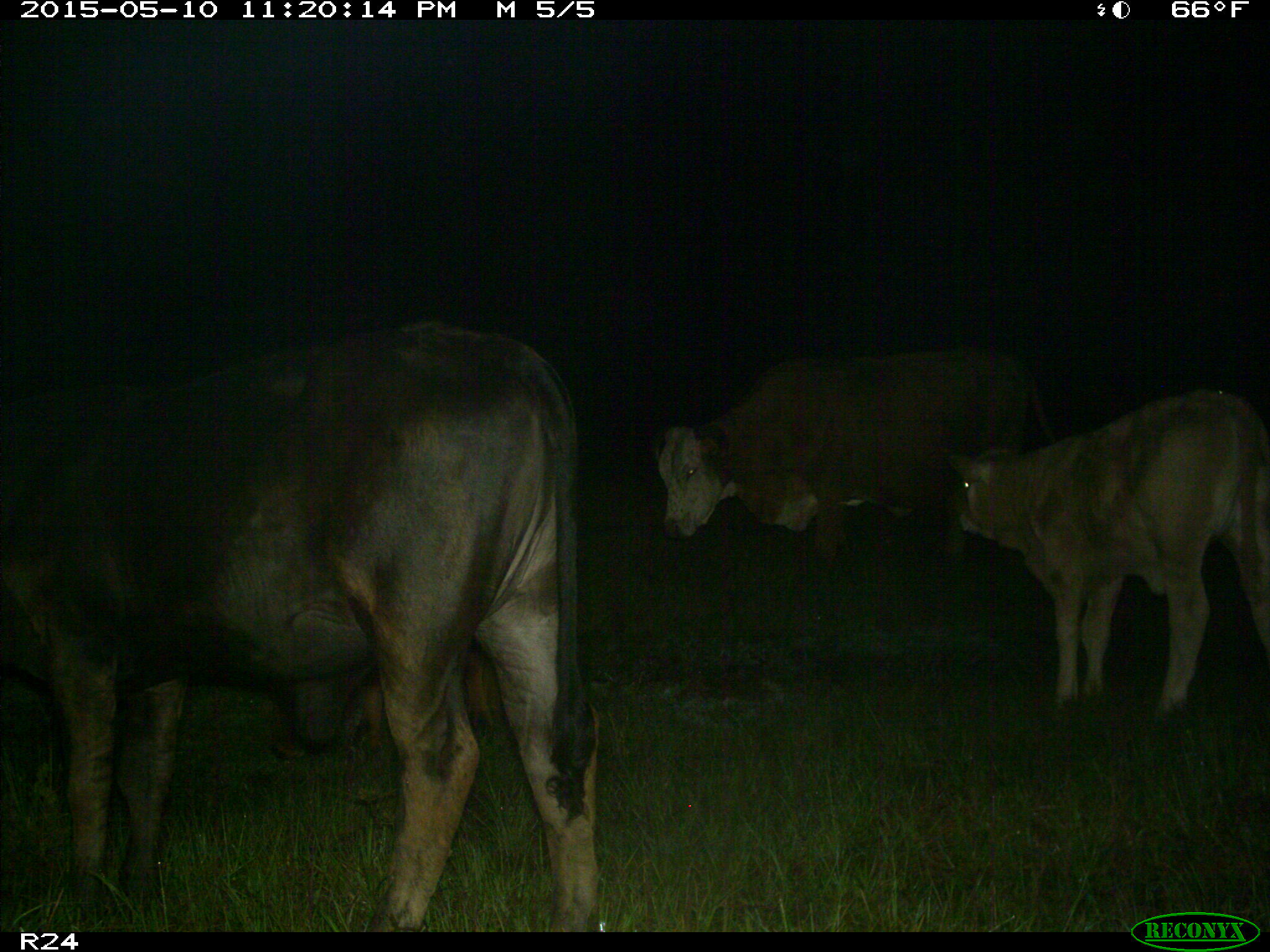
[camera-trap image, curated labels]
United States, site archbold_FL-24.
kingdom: Animalia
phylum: Chordata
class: Mammalia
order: Artiodactyla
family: Bovidae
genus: Bos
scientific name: Bos taurus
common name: domestic cow